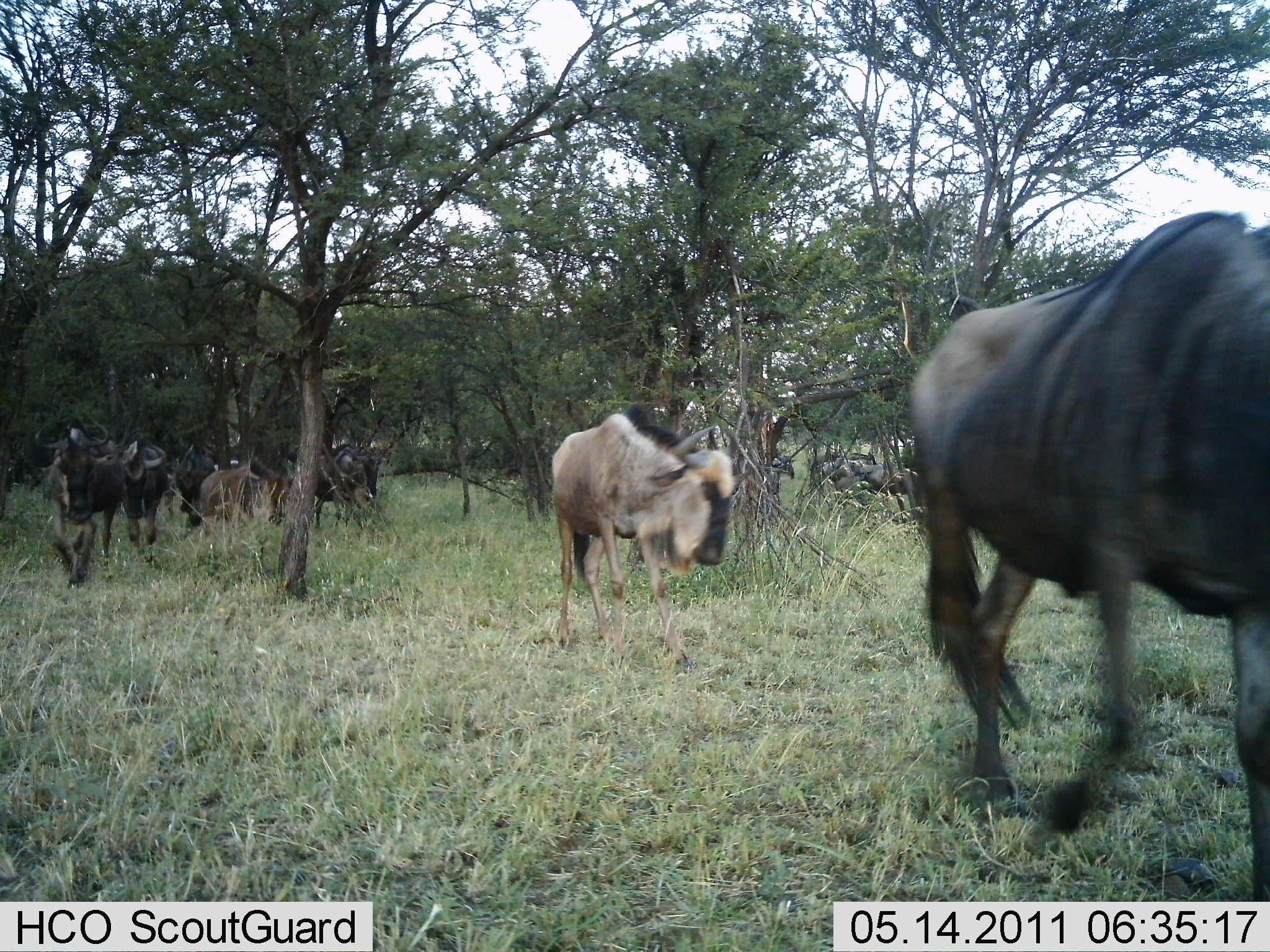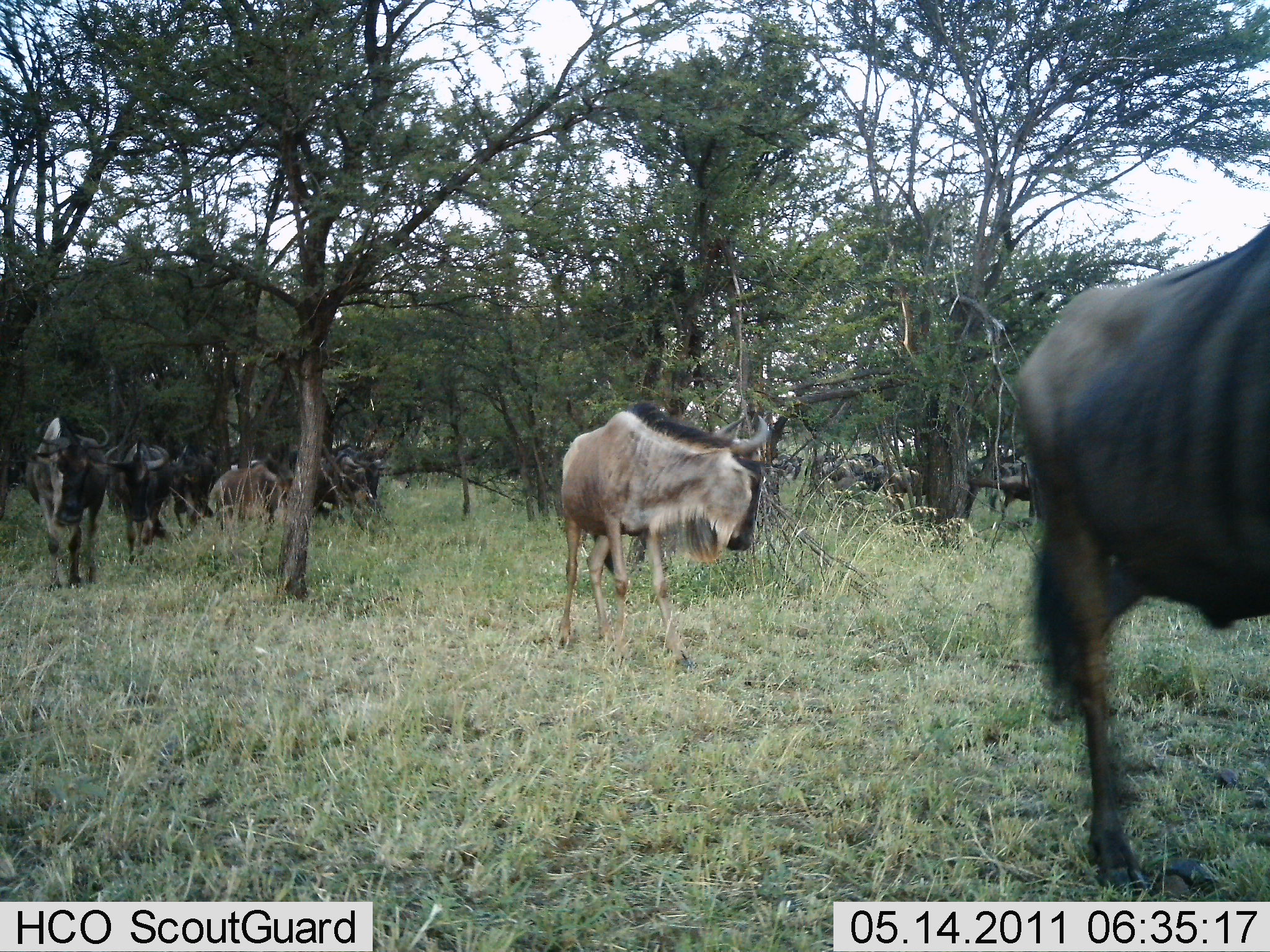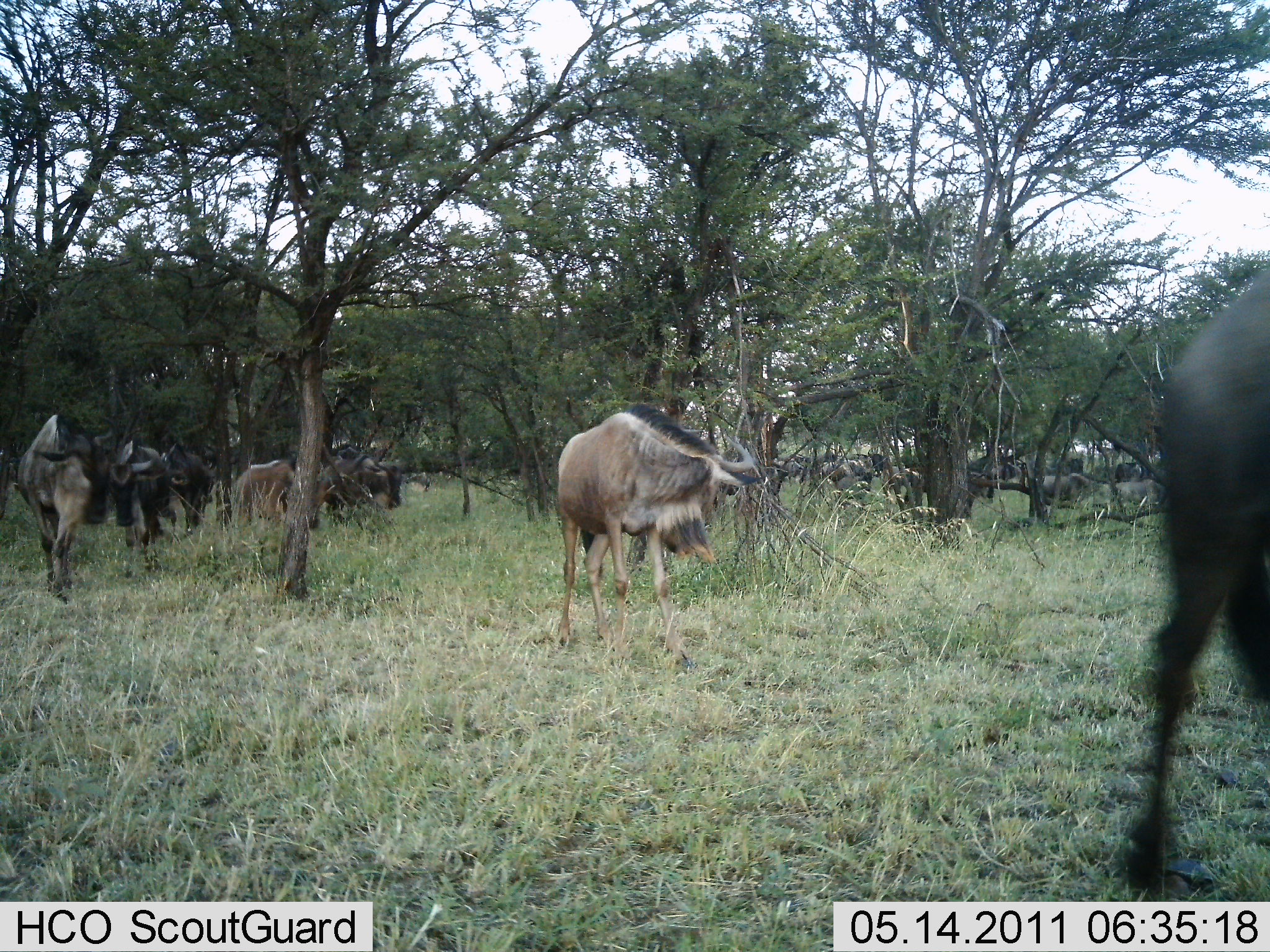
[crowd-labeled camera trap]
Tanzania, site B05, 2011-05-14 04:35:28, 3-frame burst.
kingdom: Animalia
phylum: Chordata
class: Mammalia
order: Artiodactyla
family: Bovidae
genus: Connochaetes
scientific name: Connochaetes taurinus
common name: blue wildebeest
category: wildebeest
Wildebeest (blue wildebeest) (Connochaetes taurinus), count 11-50. Behavior (volunteer vote fractions): standing 17%, resting 0%, moving 100%, interacting 0%. Young present (vote fraction): 0%. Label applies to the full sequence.